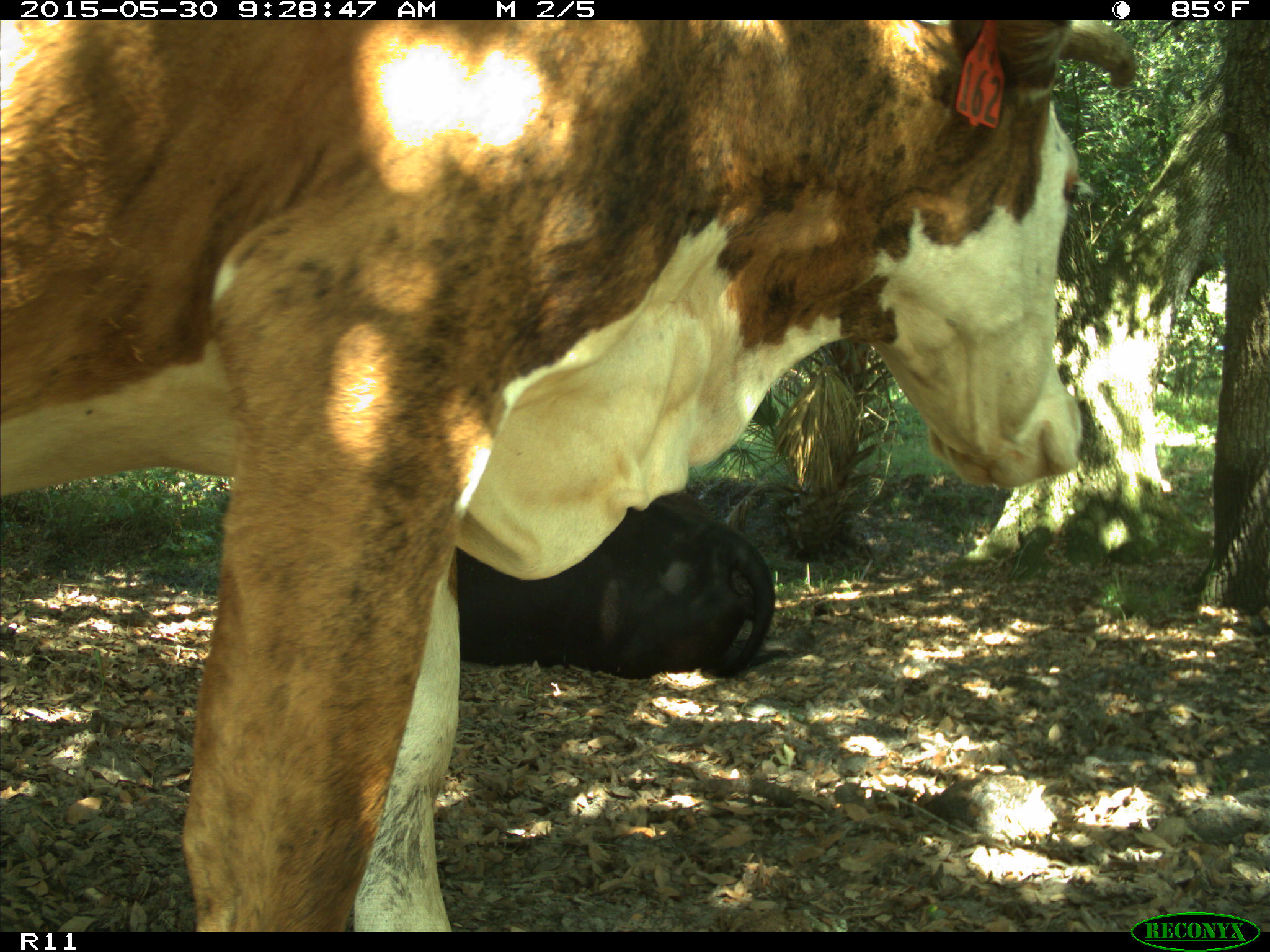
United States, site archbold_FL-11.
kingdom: Animalia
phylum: Chordata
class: Mammalia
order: Artiodactyla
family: Bovidae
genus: Bos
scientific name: Bos taurus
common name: domestic cow